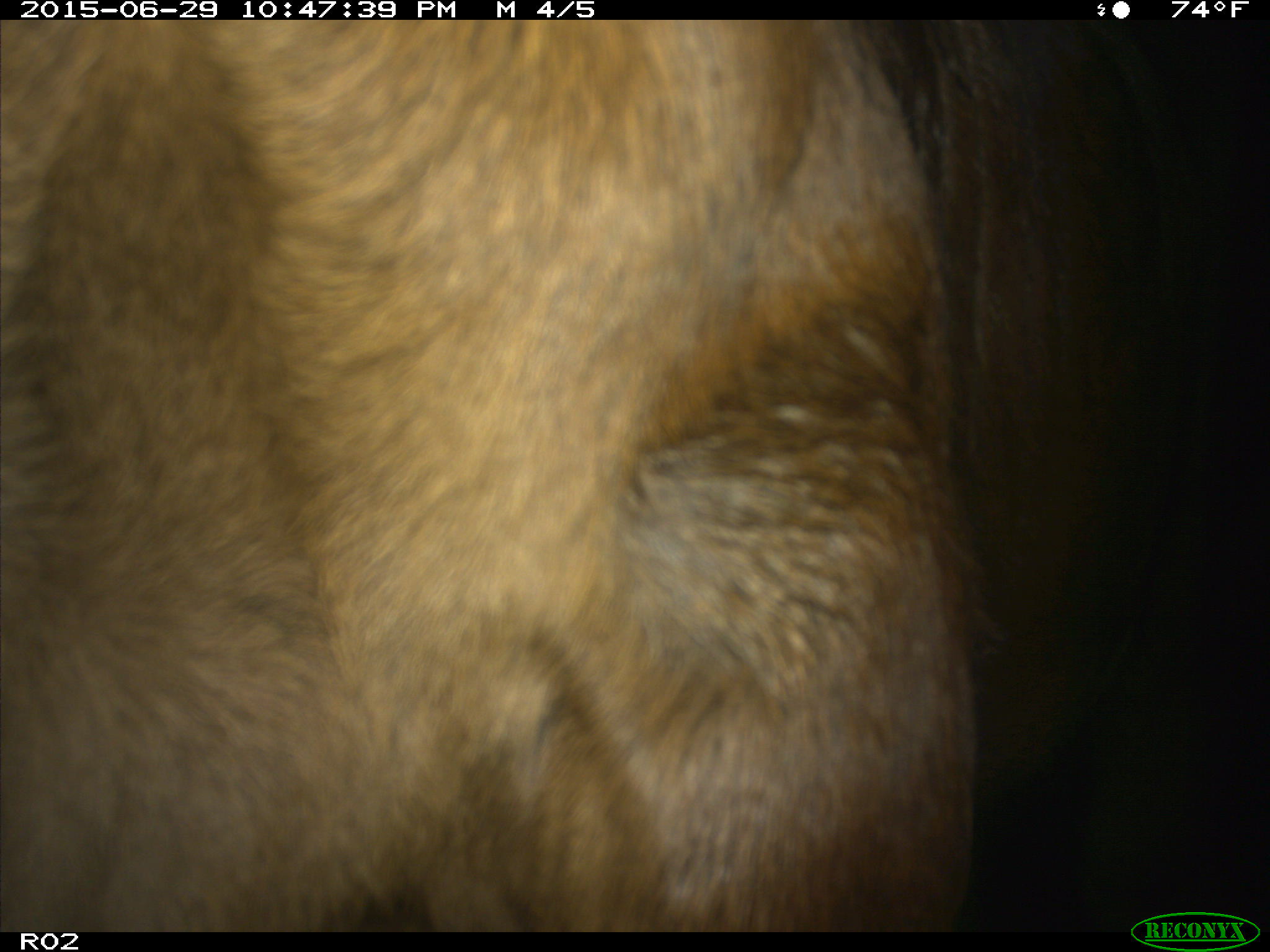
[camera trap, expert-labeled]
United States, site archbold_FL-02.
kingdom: Animalia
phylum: Chordata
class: Mammalia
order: Artiodactyla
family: Bovidae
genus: Bos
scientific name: Bos taurus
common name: domestic cow